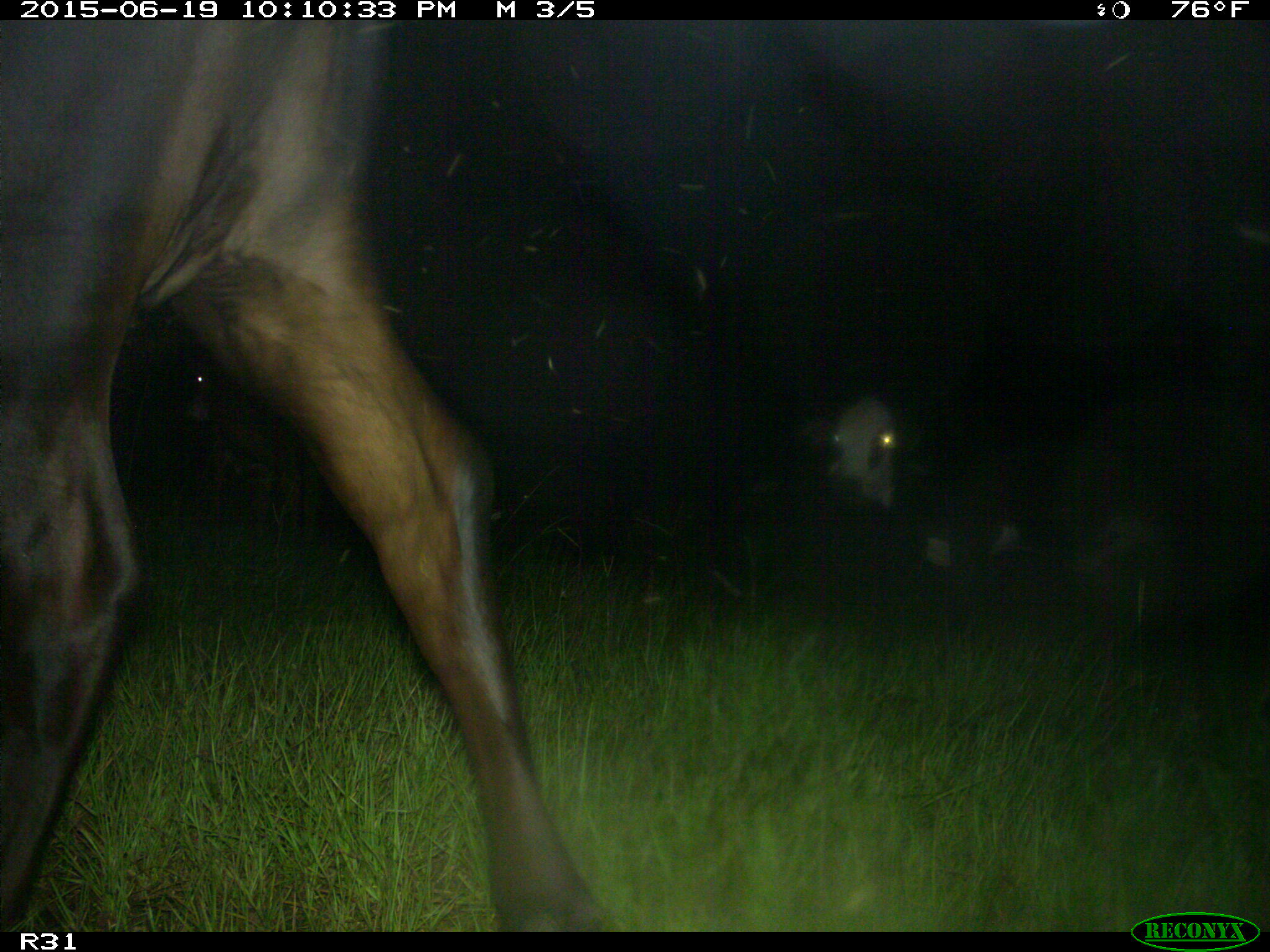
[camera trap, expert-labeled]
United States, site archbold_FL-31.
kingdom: Animalia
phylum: Chordata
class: Mammalia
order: Artiodactyla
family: Bovidae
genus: Bos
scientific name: Bos taurus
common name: domestic cow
Bos taurus (domestic cow).